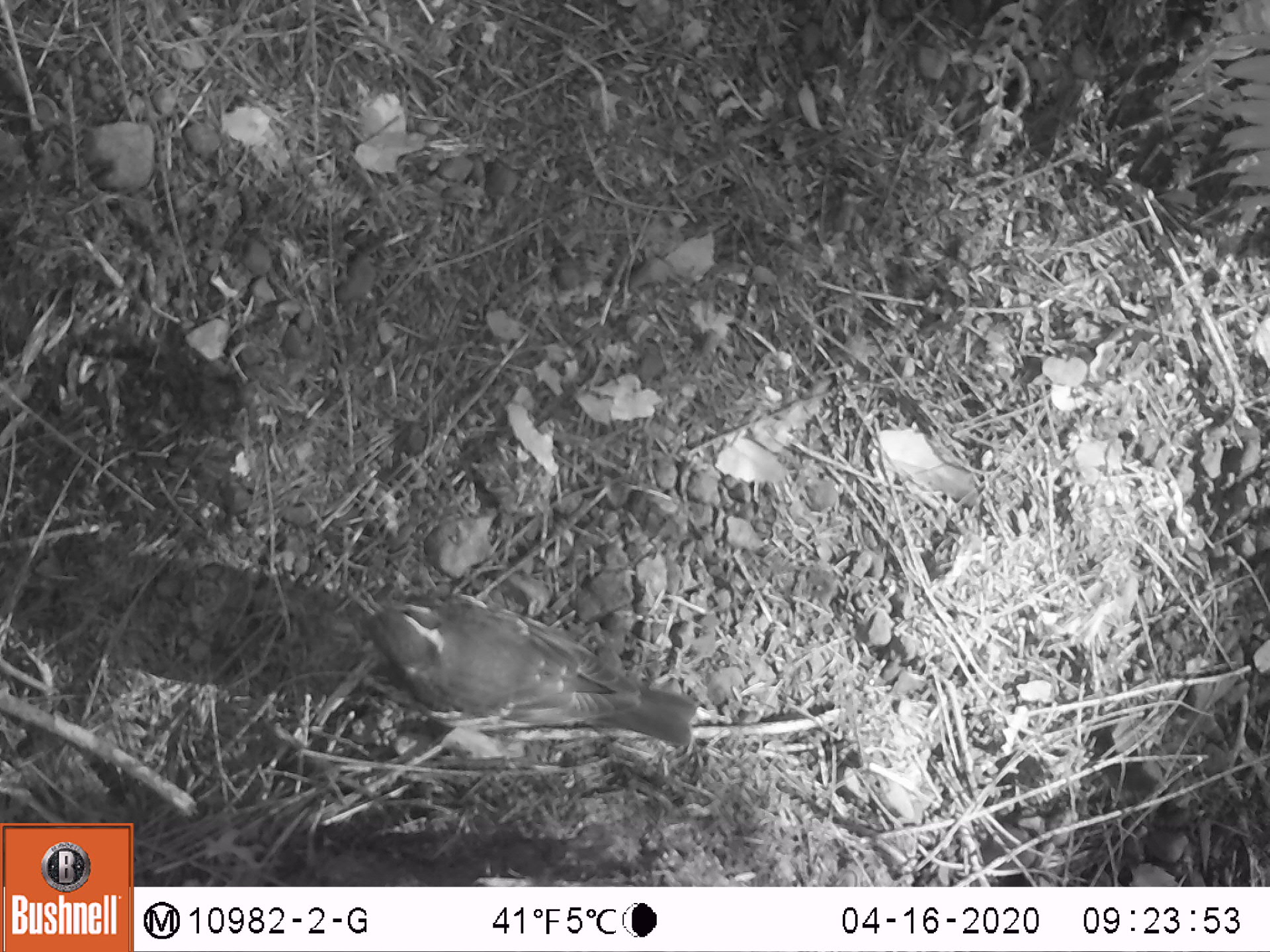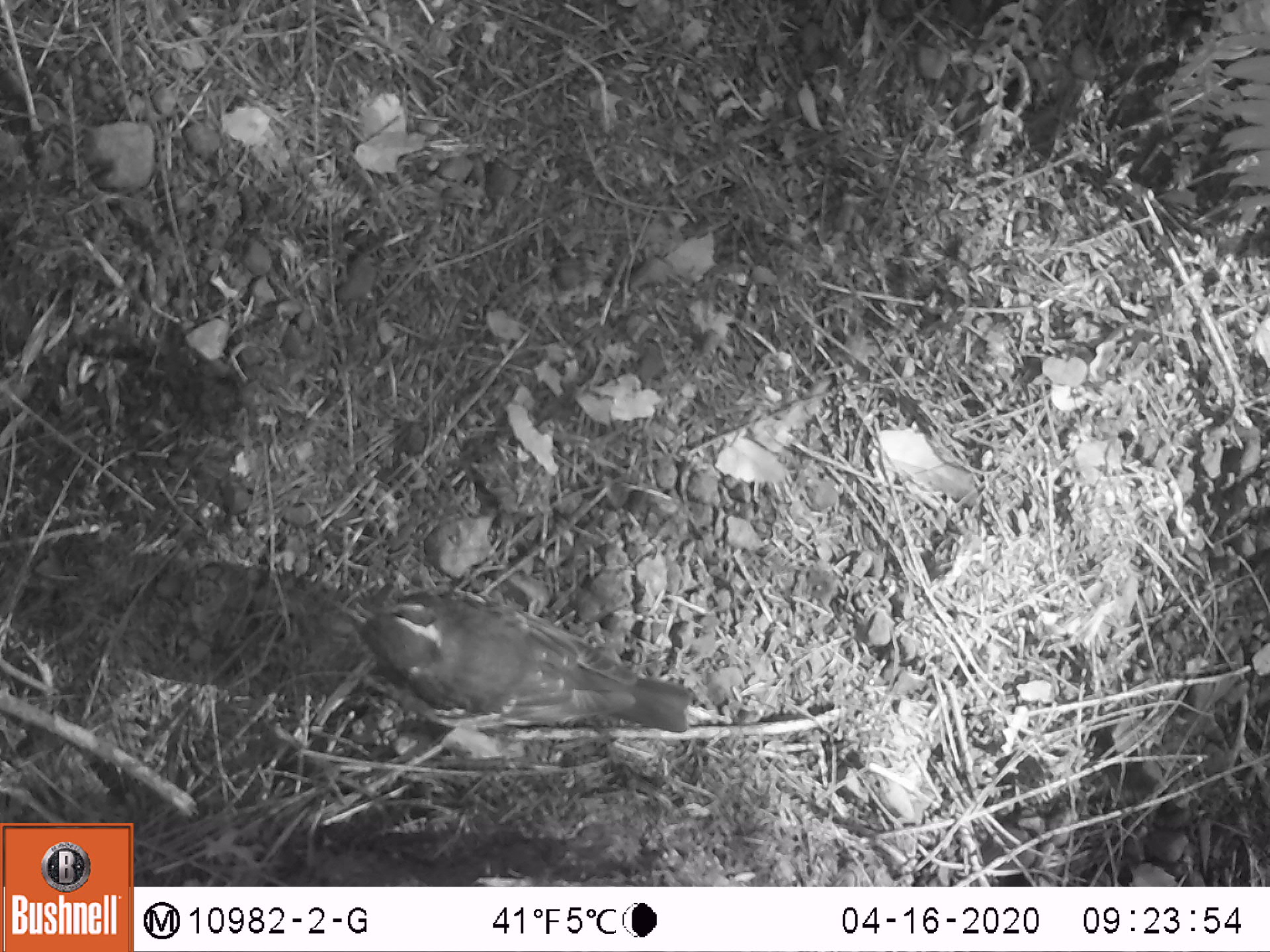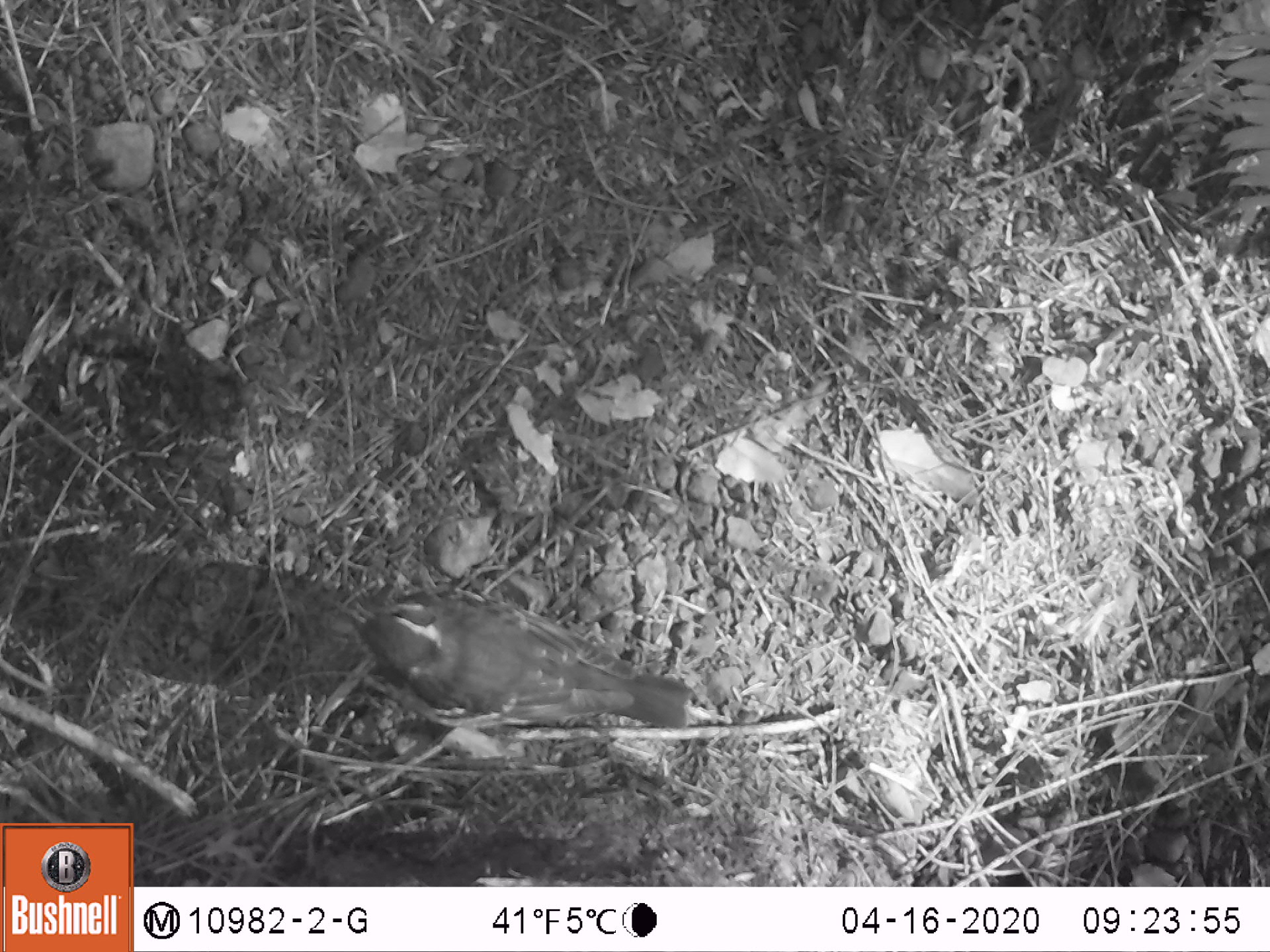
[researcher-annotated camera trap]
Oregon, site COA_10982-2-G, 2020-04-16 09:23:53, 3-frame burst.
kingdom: Animalia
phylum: Chordata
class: Aves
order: Passeriformes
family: Turdidae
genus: Ixoreus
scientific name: Ixoreus naevius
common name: varied thrush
Varied thrush (Ixoreus naevius).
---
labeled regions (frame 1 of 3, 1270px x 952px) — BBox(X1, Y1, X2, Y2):
varied thrush: BBox(358, 584, 701, 756)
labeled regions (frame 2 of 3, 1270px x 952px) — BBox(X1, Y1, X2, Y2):
varied thrush: BBox(349, 584, 699, 743)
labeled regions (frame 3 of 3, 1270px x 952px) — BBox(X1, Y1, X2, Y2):
varied thrush: BBox(337, 585, 692, 739)